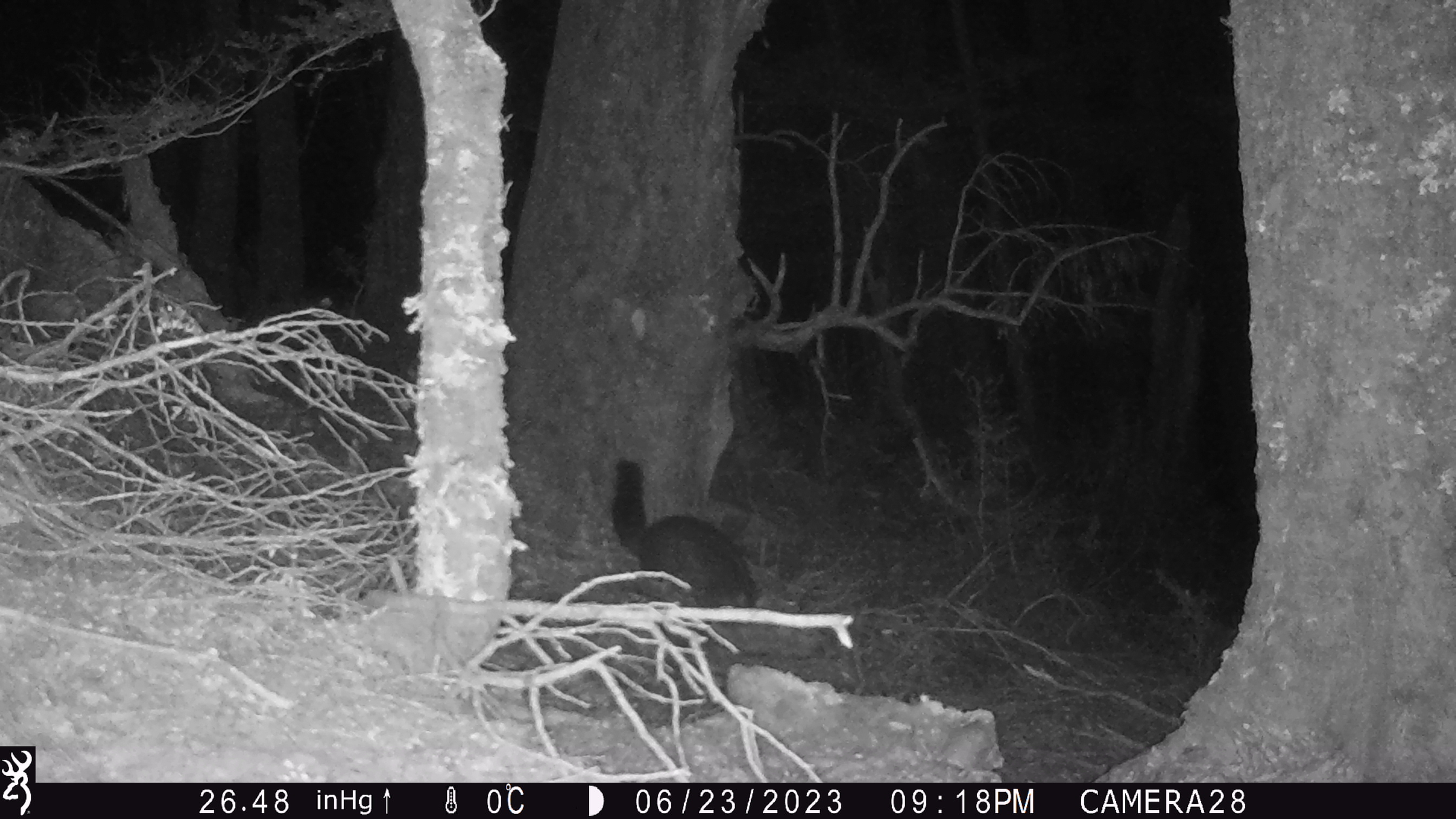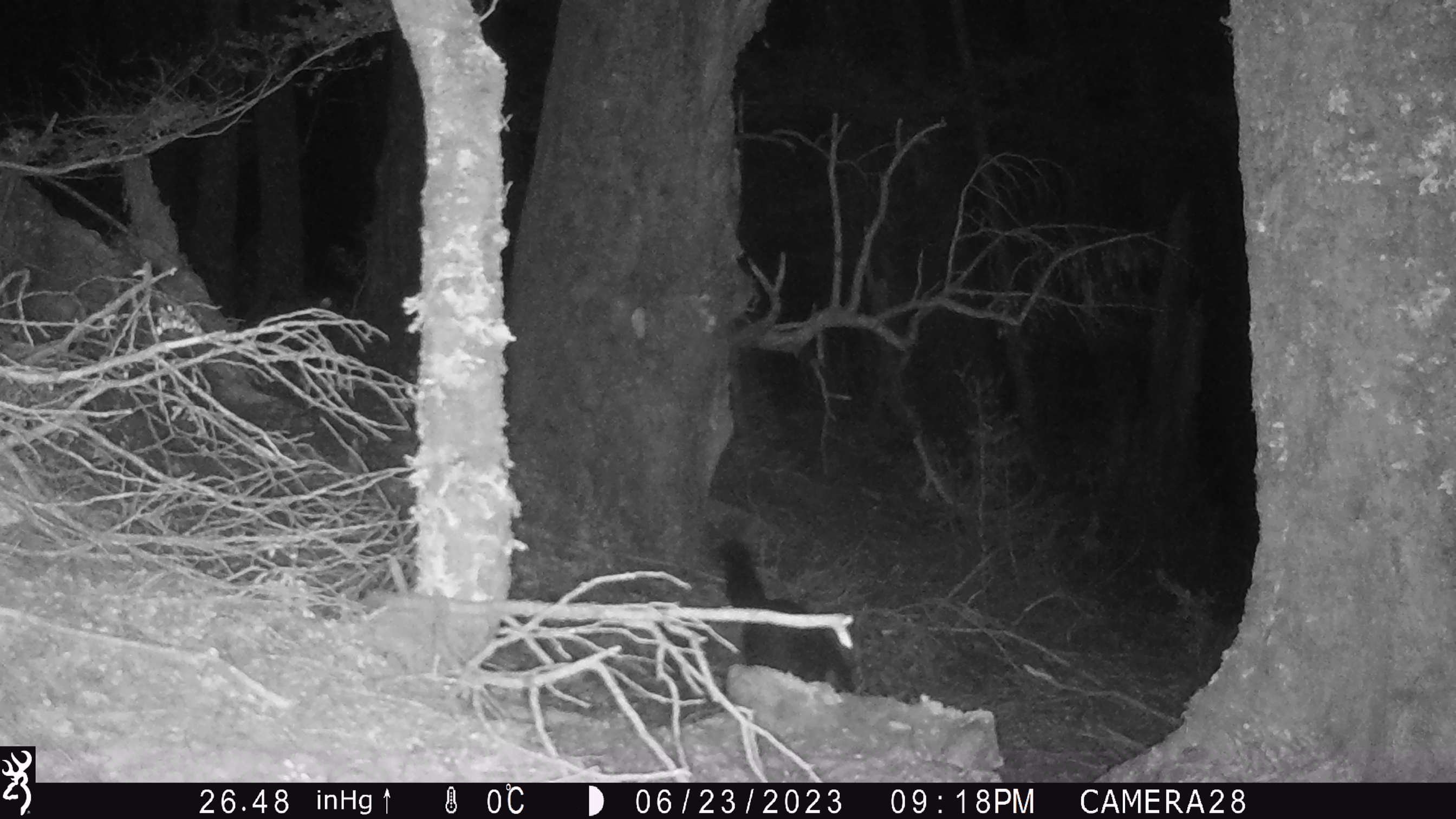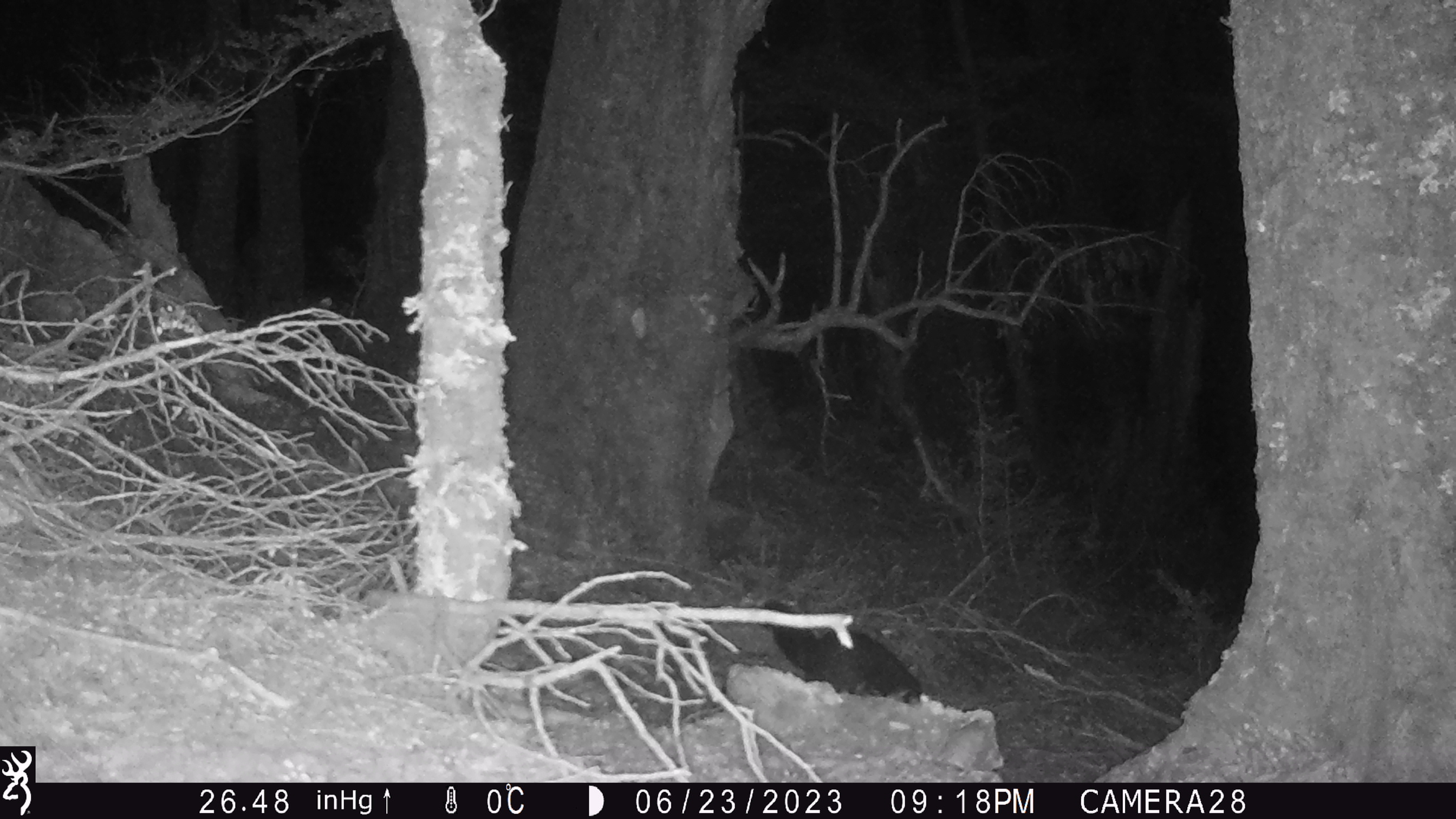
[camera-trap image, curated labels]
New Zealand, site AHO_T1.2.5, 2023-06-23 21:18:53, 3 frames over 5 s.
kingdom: Animalia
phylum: Chordata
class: Mammalia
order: Carnivora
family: Mustelidae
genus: Mustela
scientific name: Mustela erminea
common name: stoat